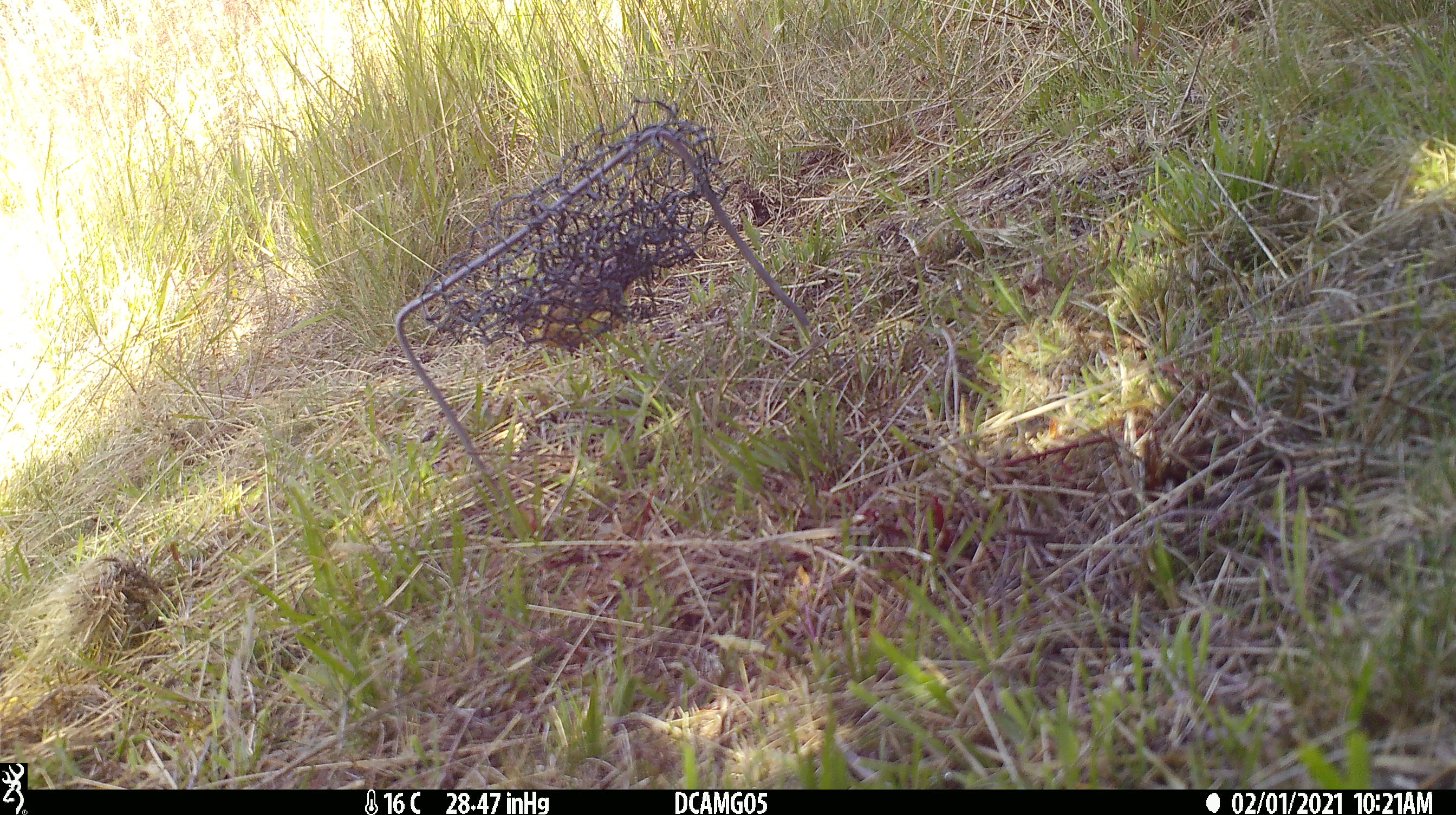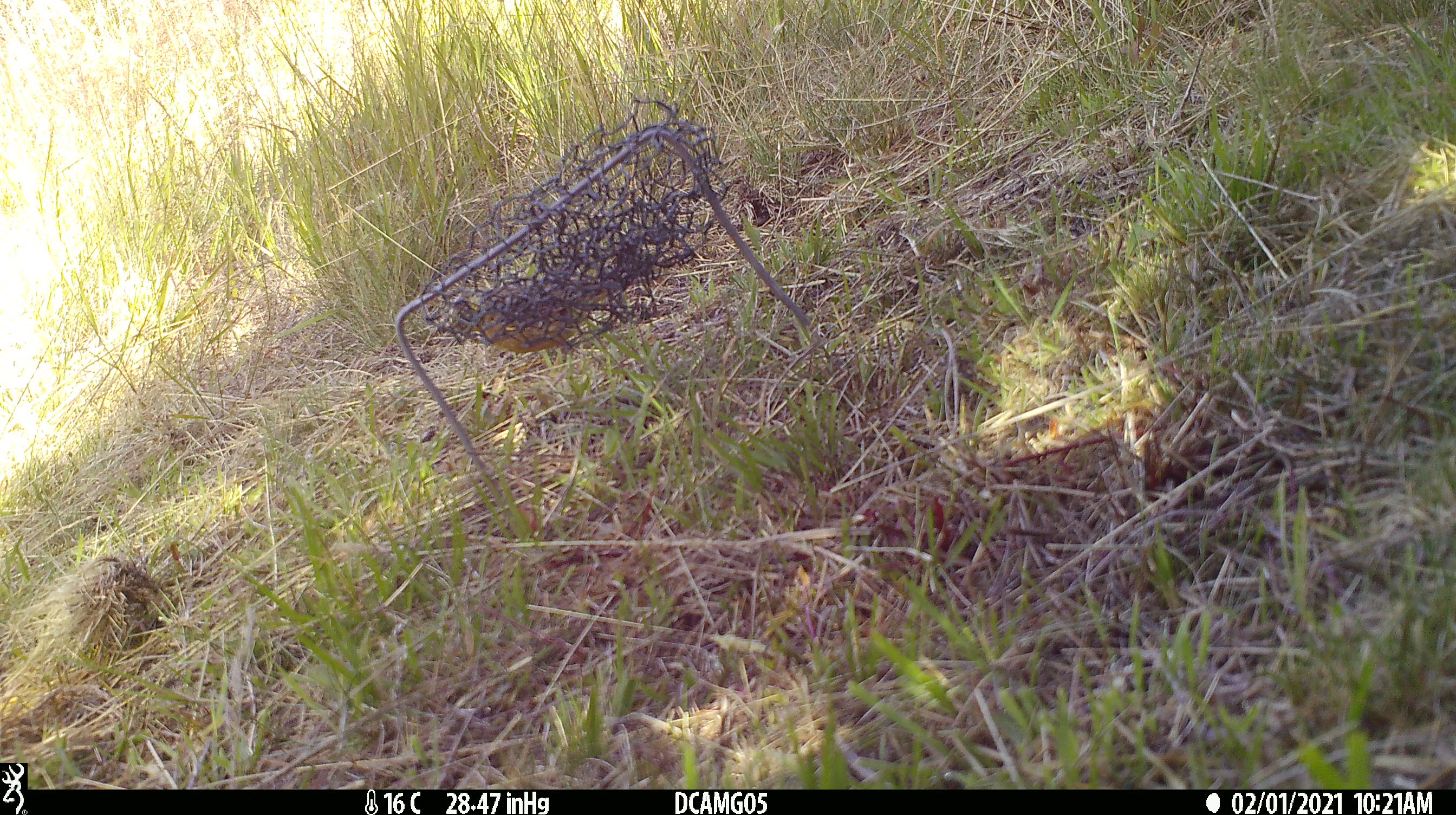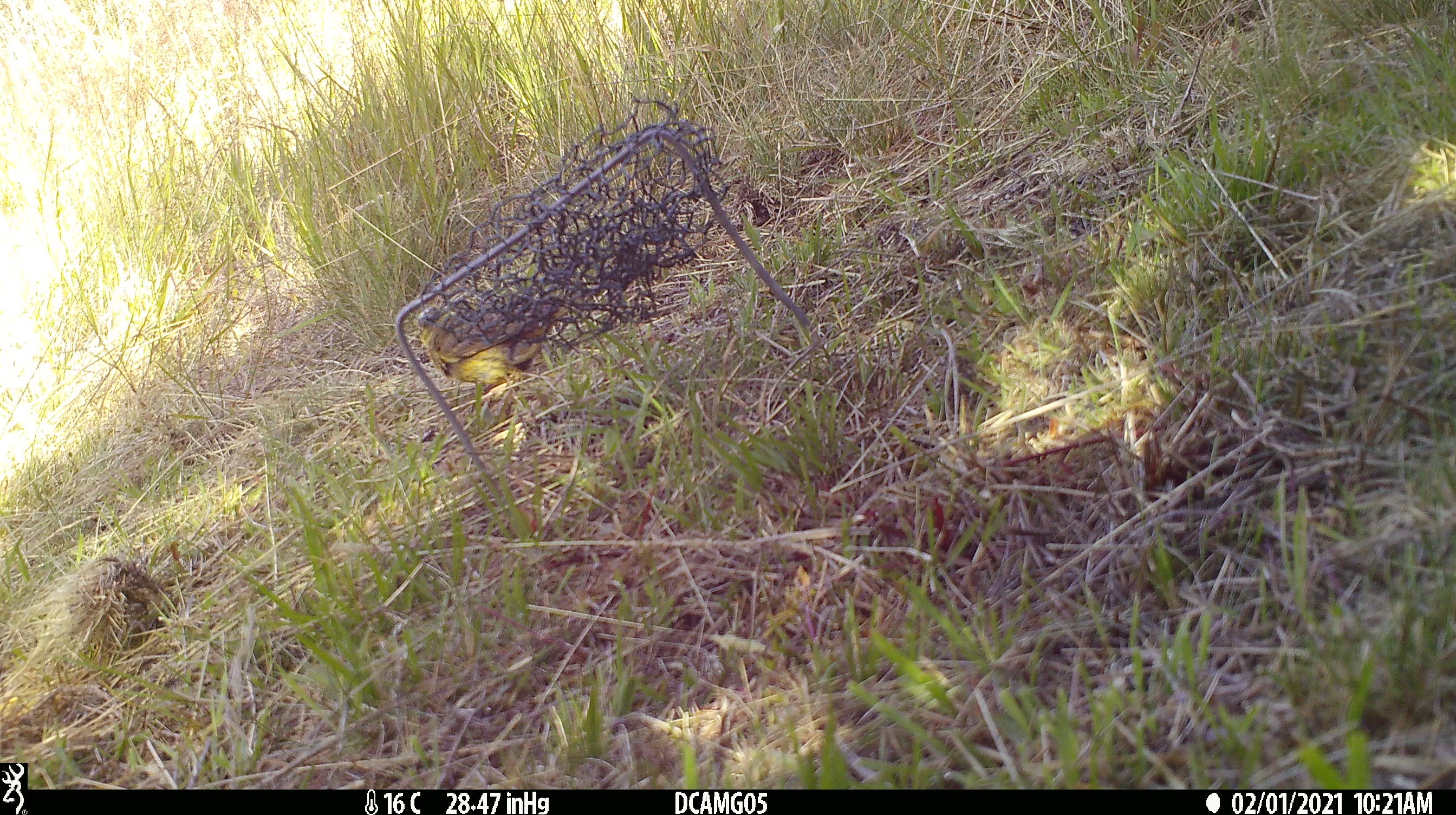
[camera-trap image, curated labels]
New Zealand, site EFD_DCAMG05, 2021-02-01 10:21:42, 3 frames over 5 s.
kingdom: Animalia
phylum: Chordata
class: Aves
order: Passeriformes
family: Fringillidae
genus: Chloris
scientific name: Chloris chloris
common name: greenfinch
Greenfinch (Chloris chloris).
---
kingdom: Animalia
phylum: Chordata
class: Aves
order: Passeriformes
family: Emberizidae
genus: Emberiza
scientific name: Emberiza citrinella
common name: yellowhammer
Yellowhammer (Emberiza citrinella).